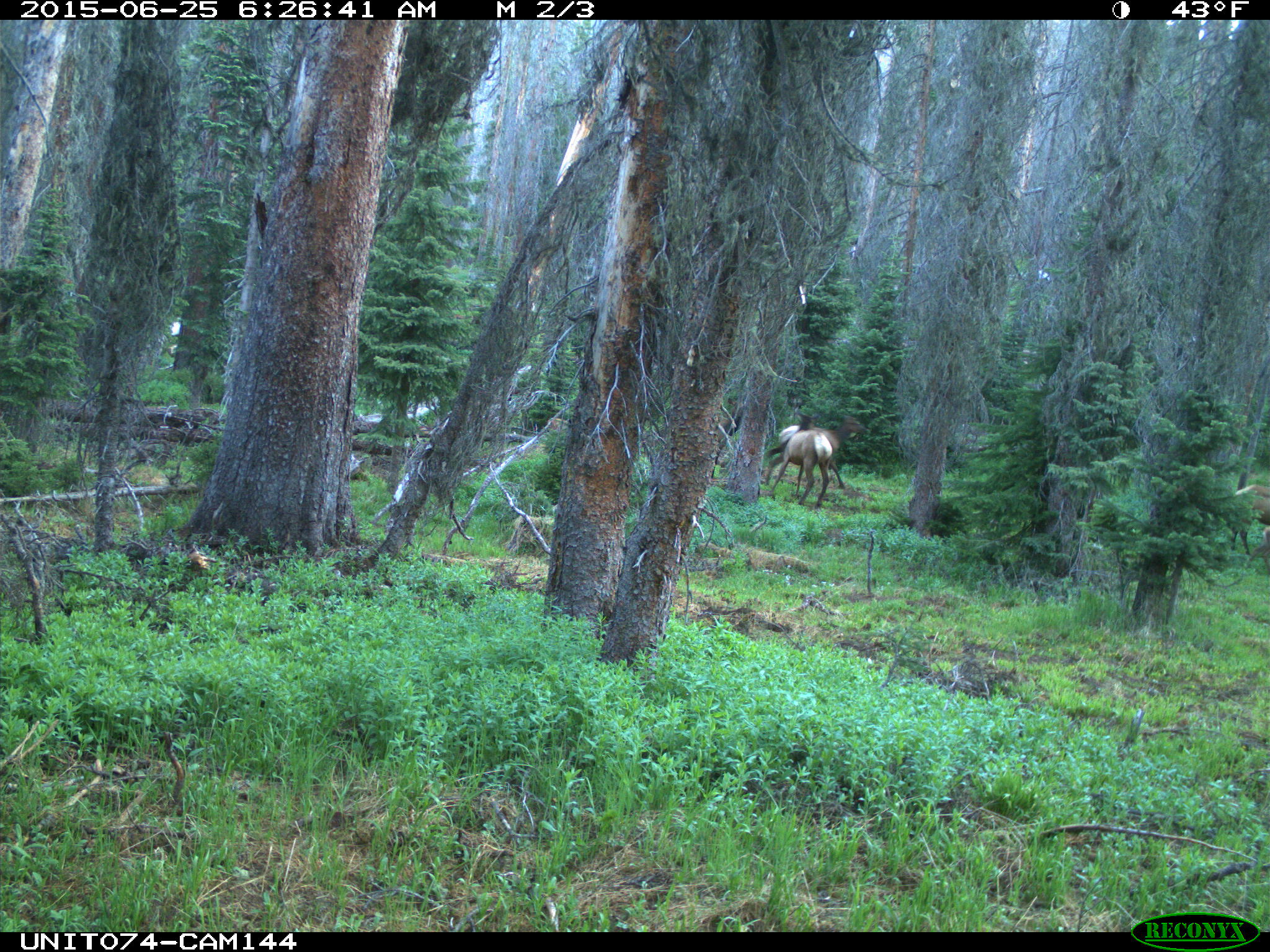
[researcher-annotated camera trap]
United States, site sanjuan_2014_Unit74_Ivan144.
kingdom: Animalia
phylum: Chordata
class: Mammalia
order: Artiodactyla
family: Cervidae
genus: Cervus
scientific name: Cervus elaphus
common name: red deer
Cervus elaphus (red deer).